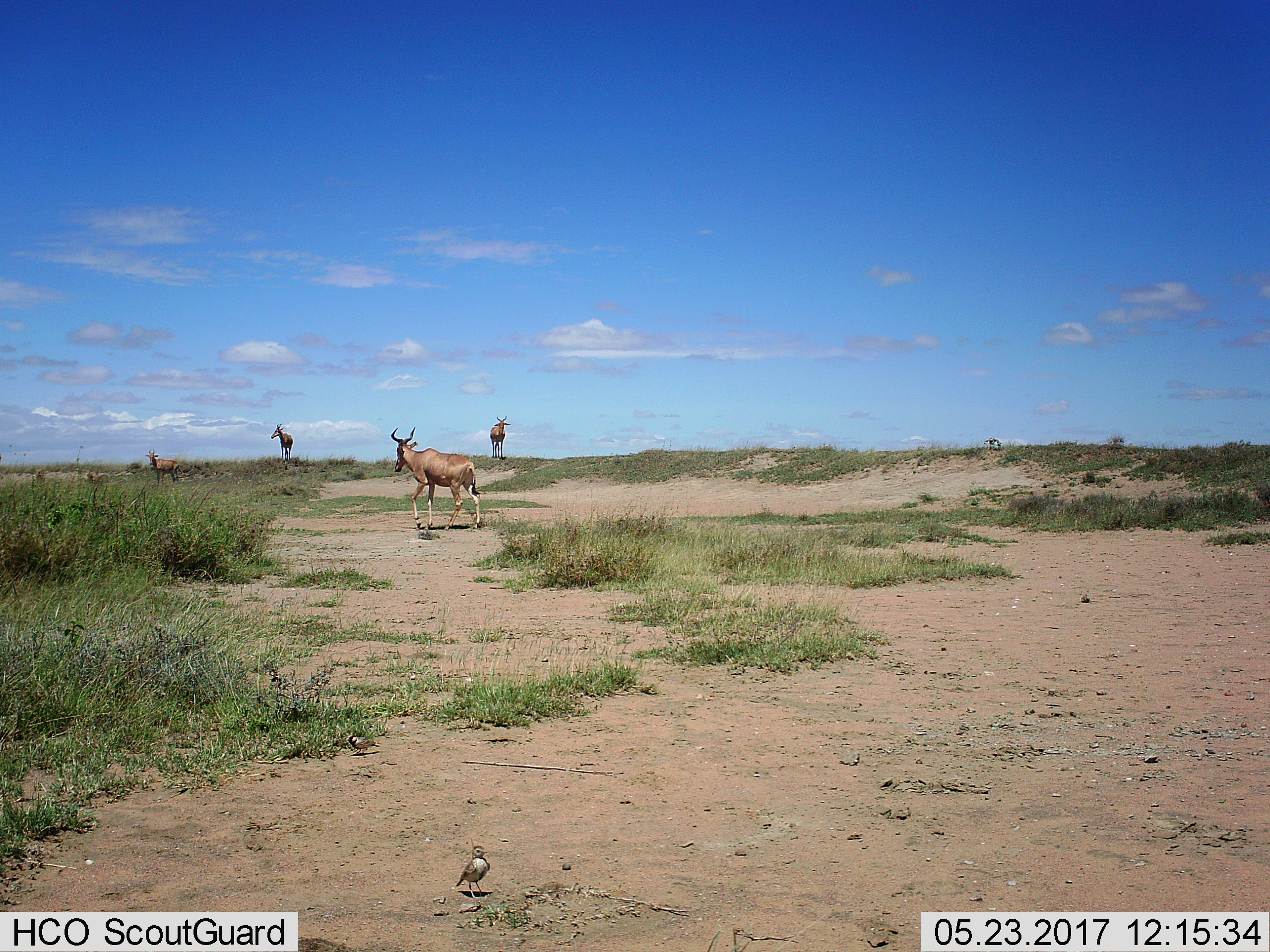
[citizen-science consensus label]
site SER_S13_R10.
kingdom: Animalia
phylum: Chordata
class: Mammalia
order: Artiodactyla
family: Bovidae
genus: Alcelaphus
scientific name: Alcelaphus buselaphus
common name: hartebeest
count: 4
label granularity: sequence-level